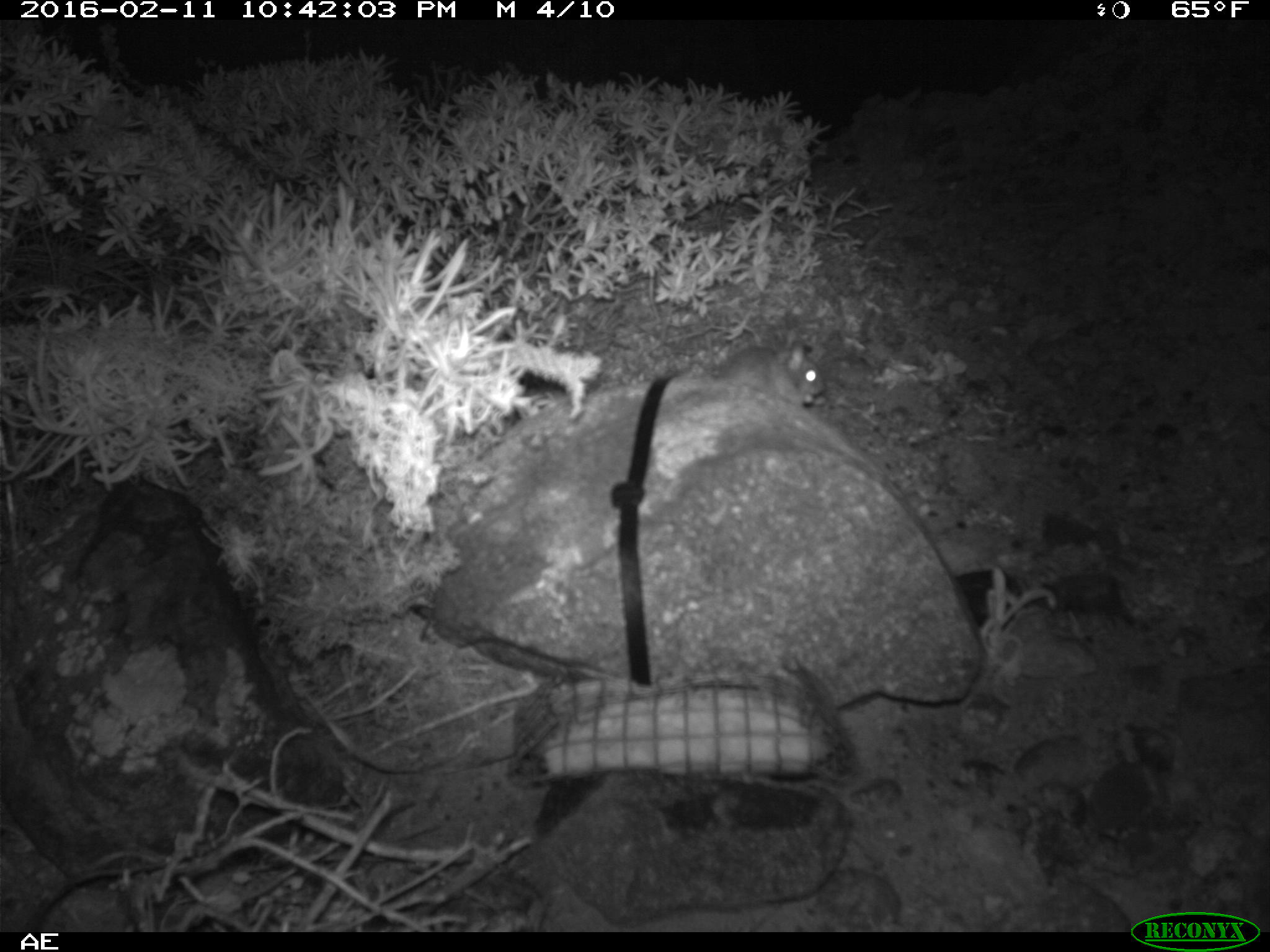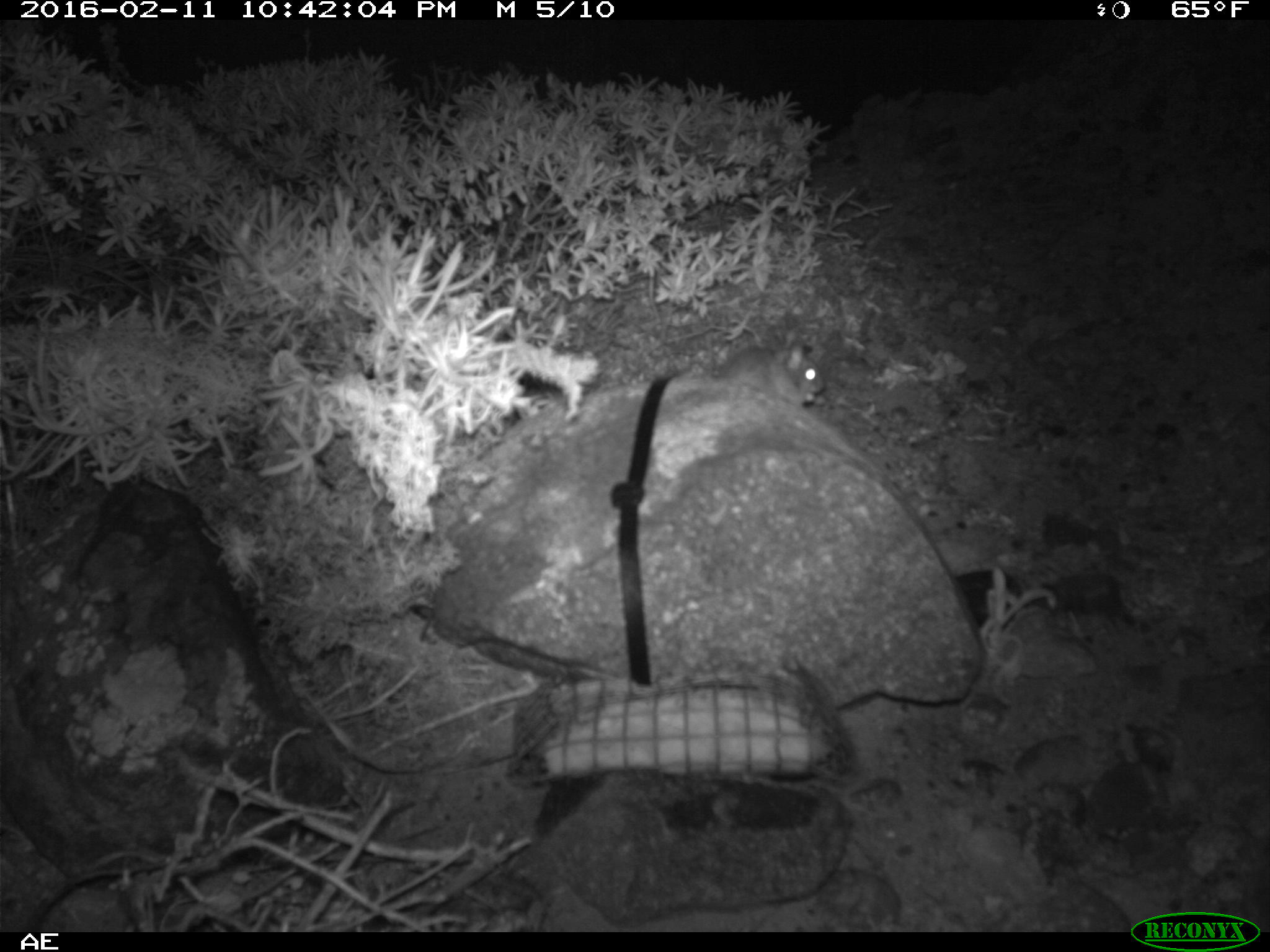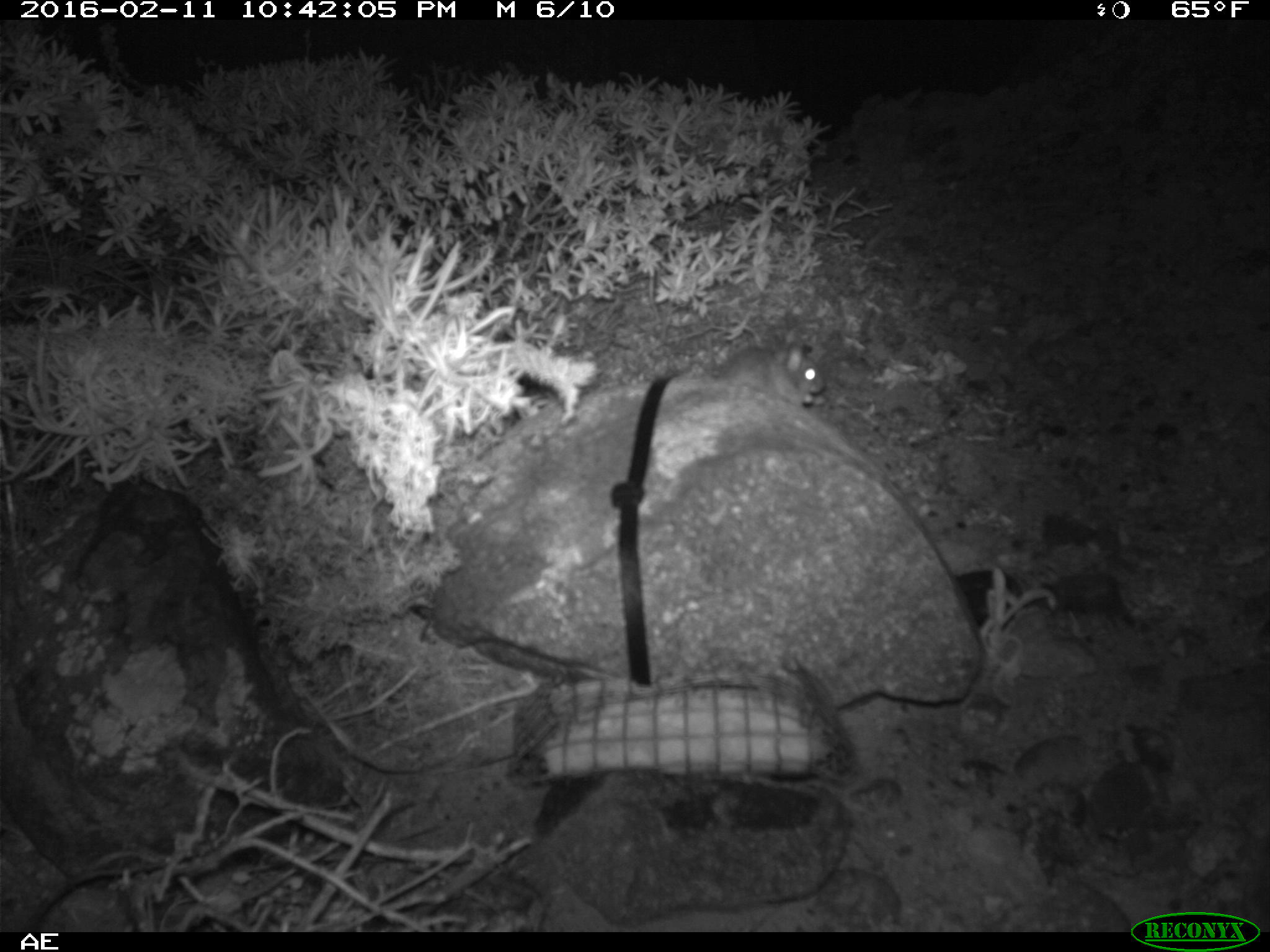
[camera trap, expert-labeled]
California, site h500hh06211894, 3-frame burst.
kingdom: Animalia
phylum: Chordata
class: Mammalia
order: Rodentia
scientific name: Rodentia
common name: rodent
Rodent (Rodentia).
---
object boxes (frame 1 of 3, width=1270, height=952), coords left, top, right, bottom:
rodent: 722, 340, 825, 409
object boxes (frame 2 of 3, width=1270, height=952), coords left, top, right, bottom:
rodent: 713, 334, 827, 403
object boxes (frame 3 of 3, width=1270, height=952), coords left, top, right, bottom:
rodent: 724, 330, 824, 405